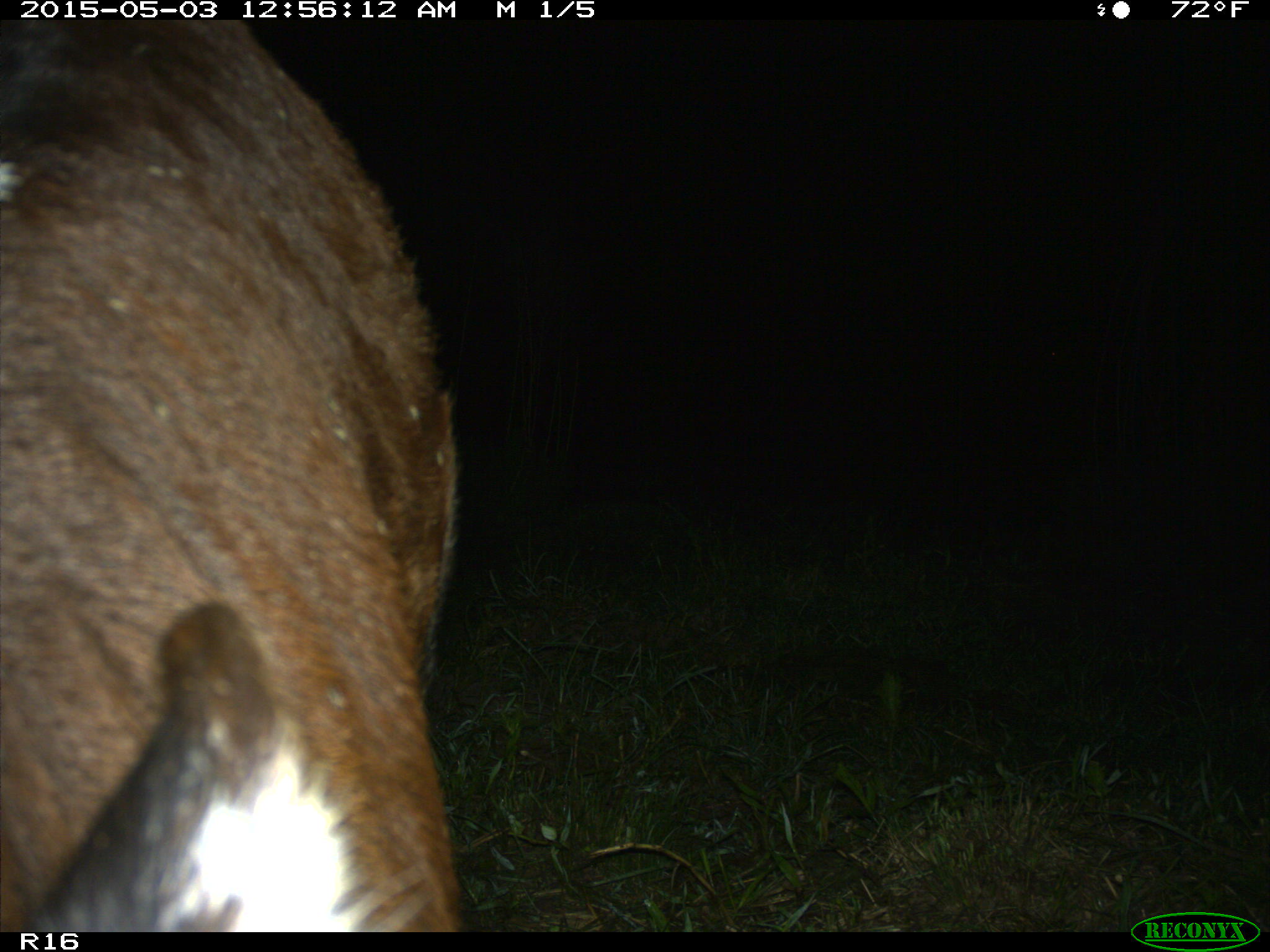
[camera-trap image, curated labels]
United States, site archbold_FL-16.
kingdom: Animalia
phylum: Chordata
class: Mammalia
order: Artiodactyla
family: Bovidae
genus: Bos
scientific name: Bos taurus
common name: domestic cow